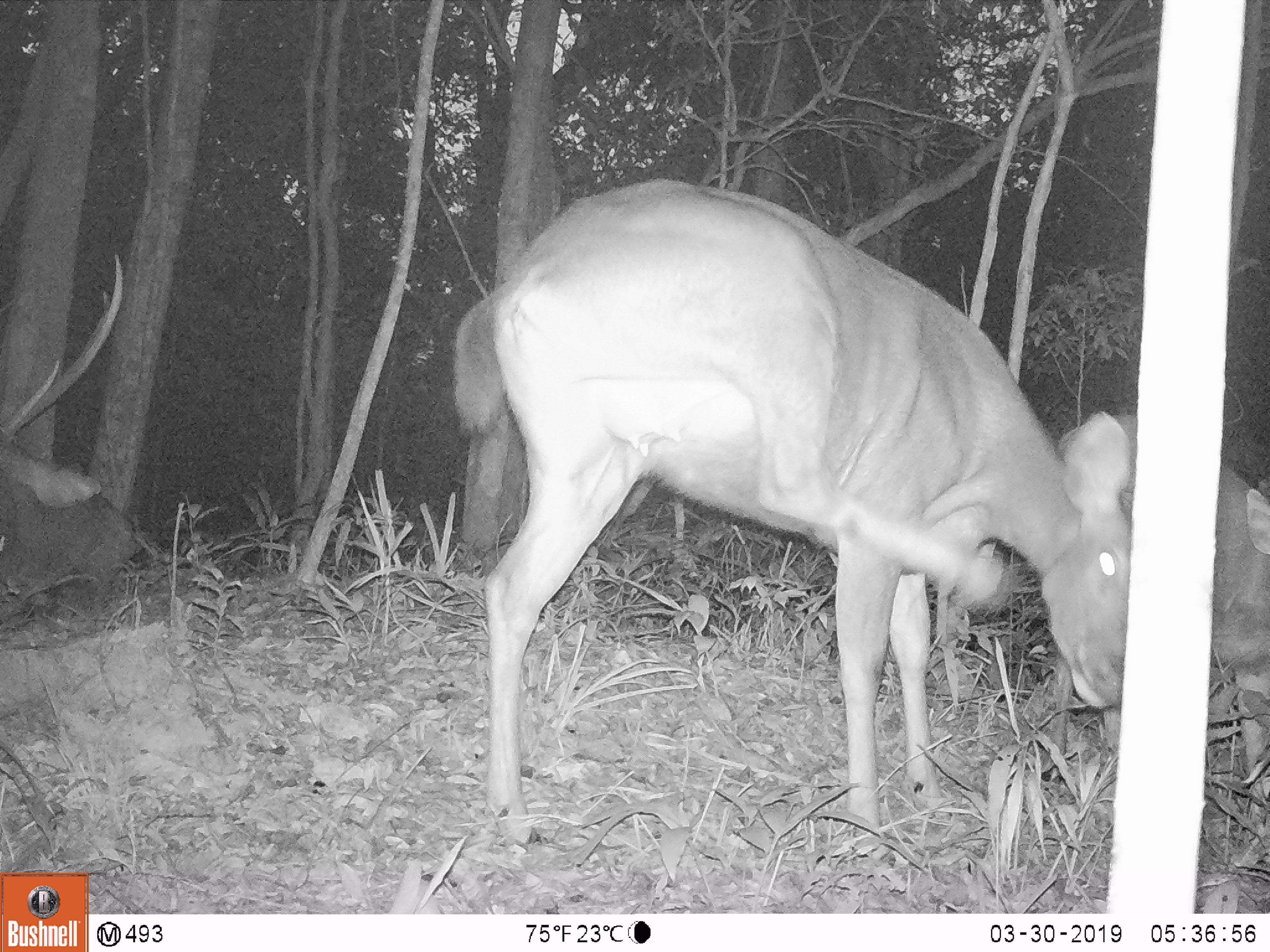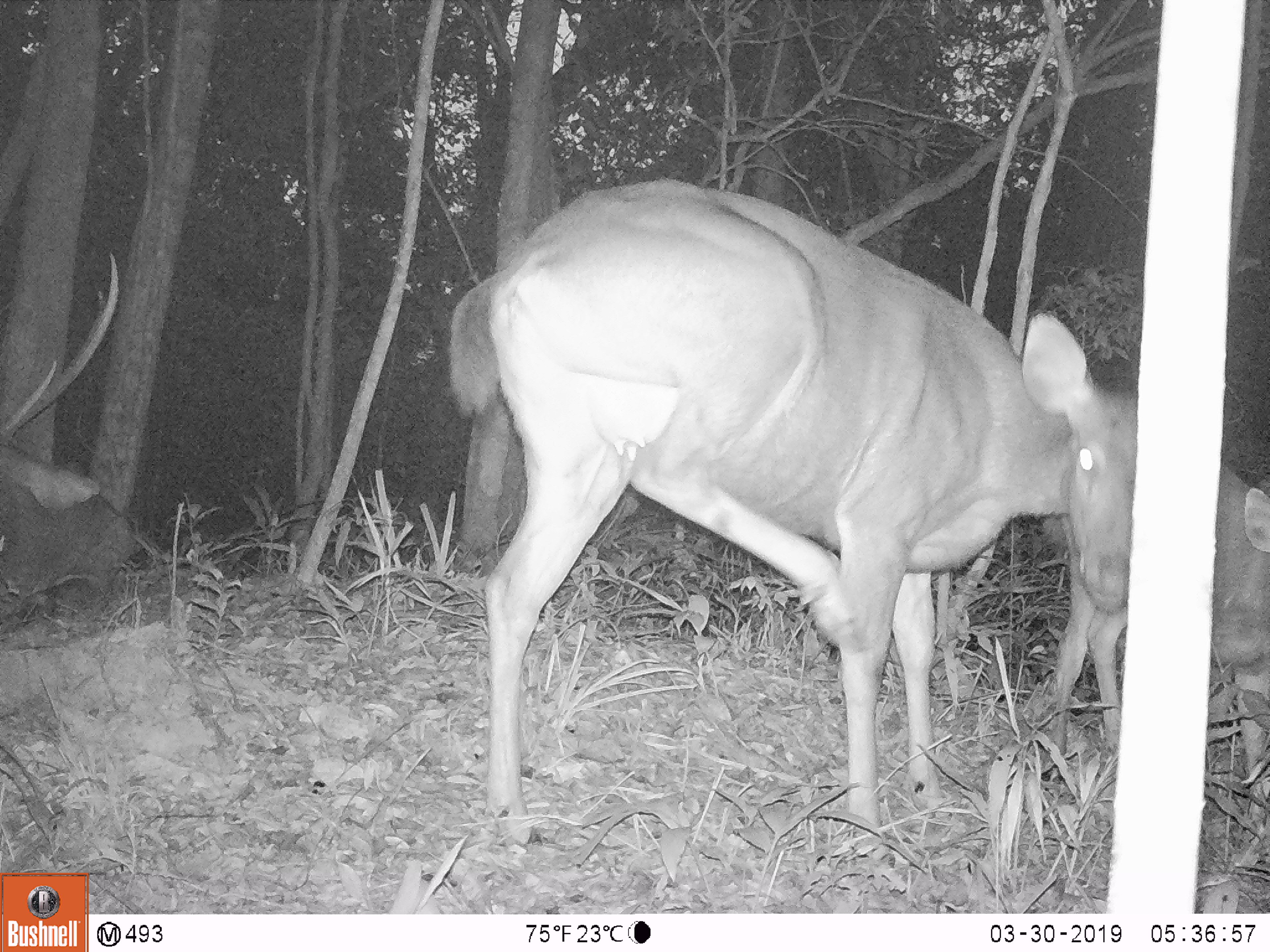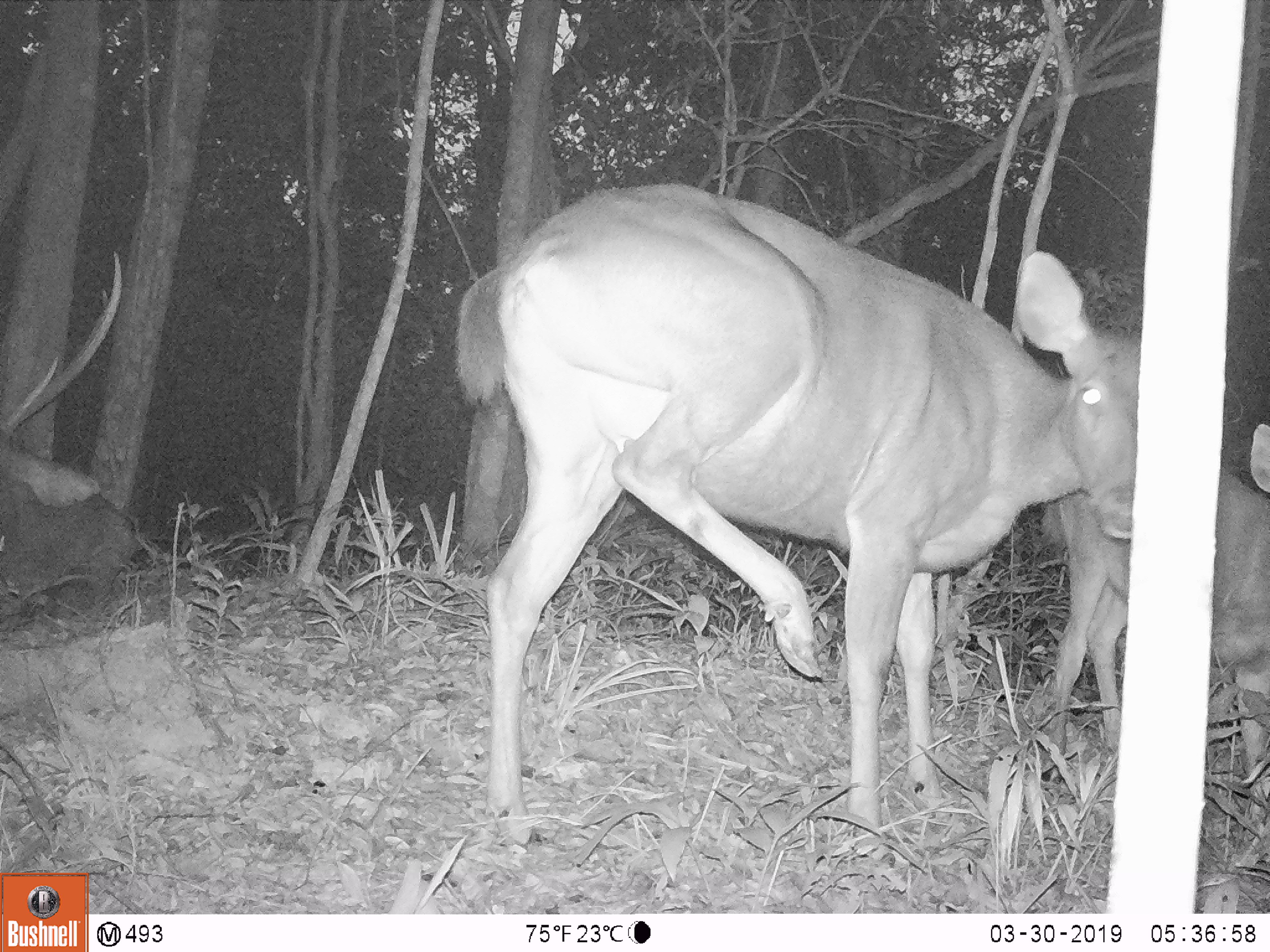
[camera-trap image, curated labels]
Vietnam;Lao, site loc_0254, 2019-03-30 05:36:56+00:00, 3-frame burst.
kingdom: Animalia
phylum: Chordata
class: Mammalia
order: Artiodactyla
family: Cervidae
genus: Rusa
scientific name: Rusa unicolor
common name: sambar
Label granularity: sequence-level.